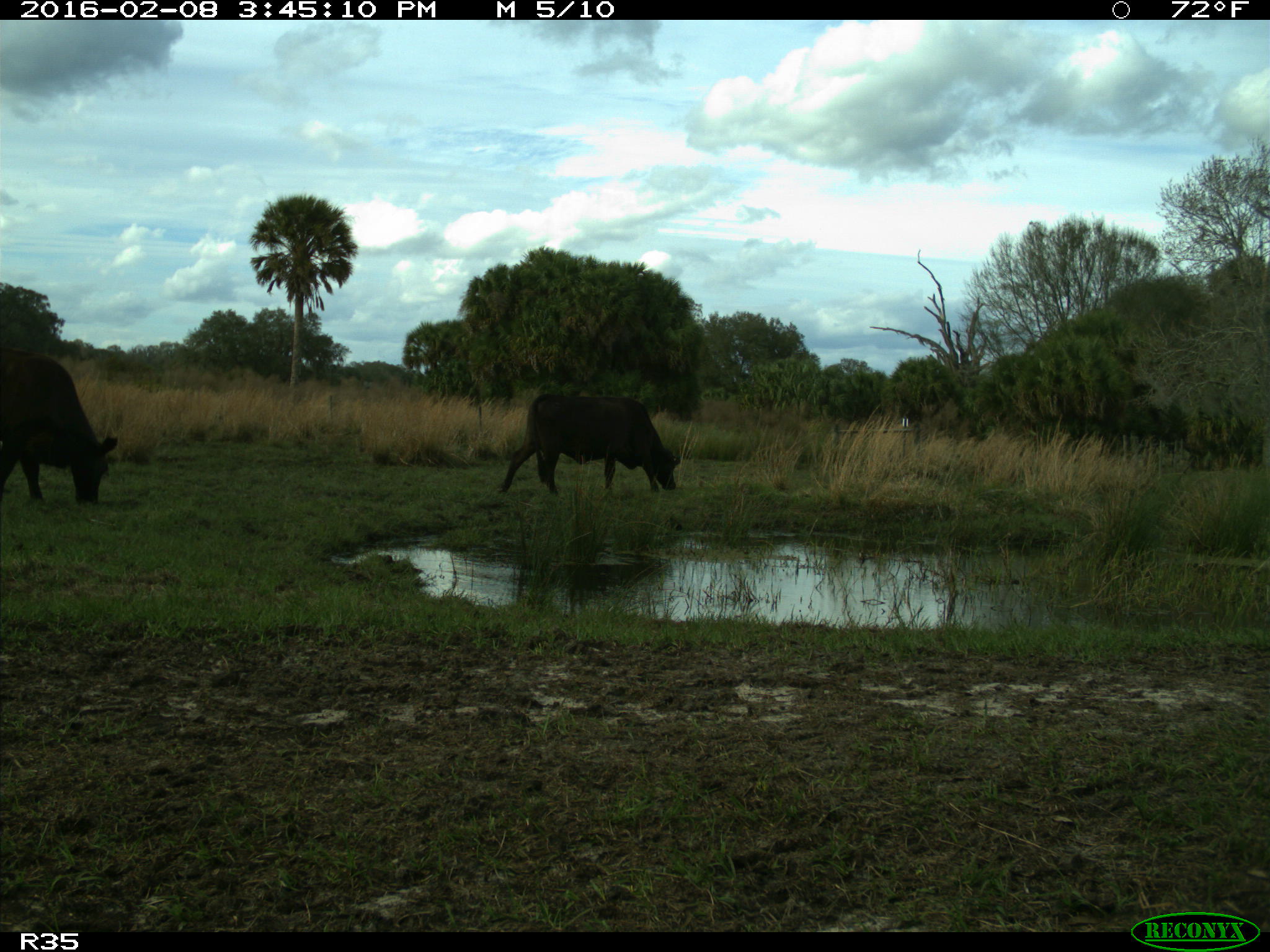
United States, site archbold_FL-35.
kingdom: Animalia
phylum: Chordata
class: Mammalia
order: Artiodactyla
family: Bovidae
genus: Bos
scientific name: Bos taurus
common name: domestic cow